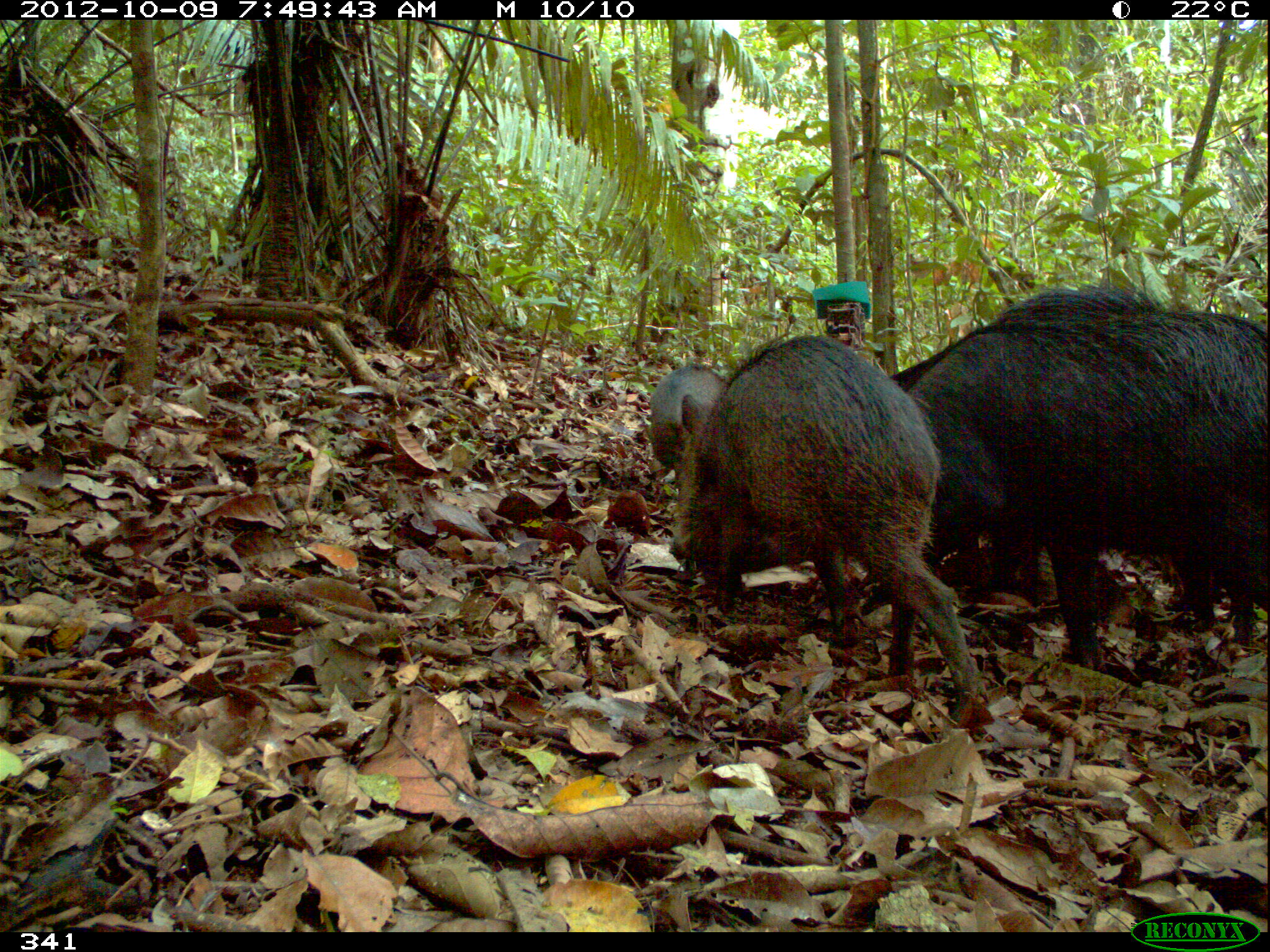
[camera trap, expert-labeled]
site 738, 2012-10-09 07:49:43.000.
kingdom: Animalia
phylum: Chordata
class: Mammalia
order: Artiodactyla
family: Tayassuidae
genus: Tayassu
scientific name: Tayassu pecari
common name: white-lipped peccary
Tayassu pecari (white-lipped peccary).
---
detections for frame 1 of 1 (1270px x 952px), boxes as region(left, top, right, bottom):
tayassu pecari: region(888, 307, 1269, 670); region(668, 328, 987, 721); region(647, 361, 730, 470); region(1019, 286, 1160, 309)